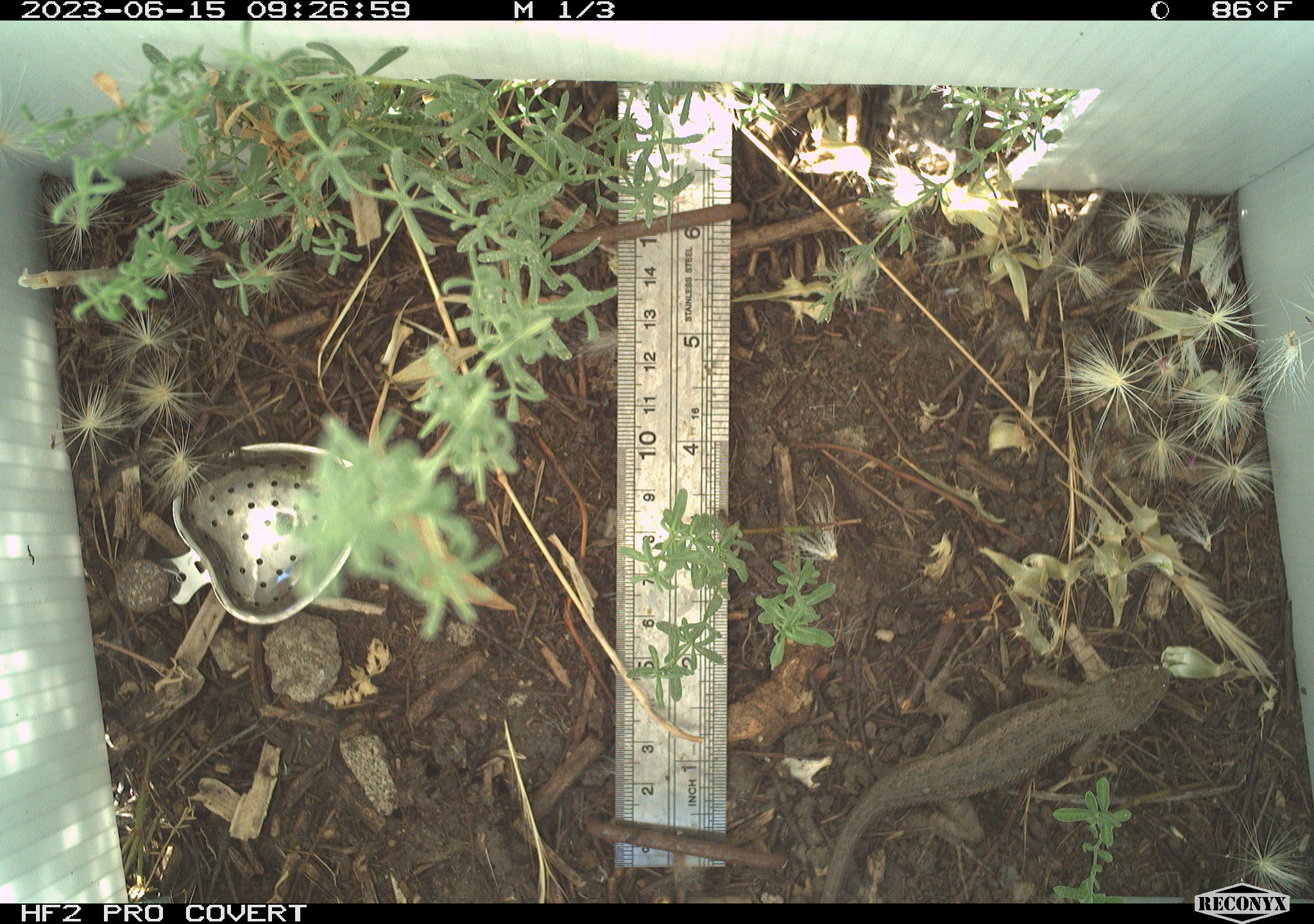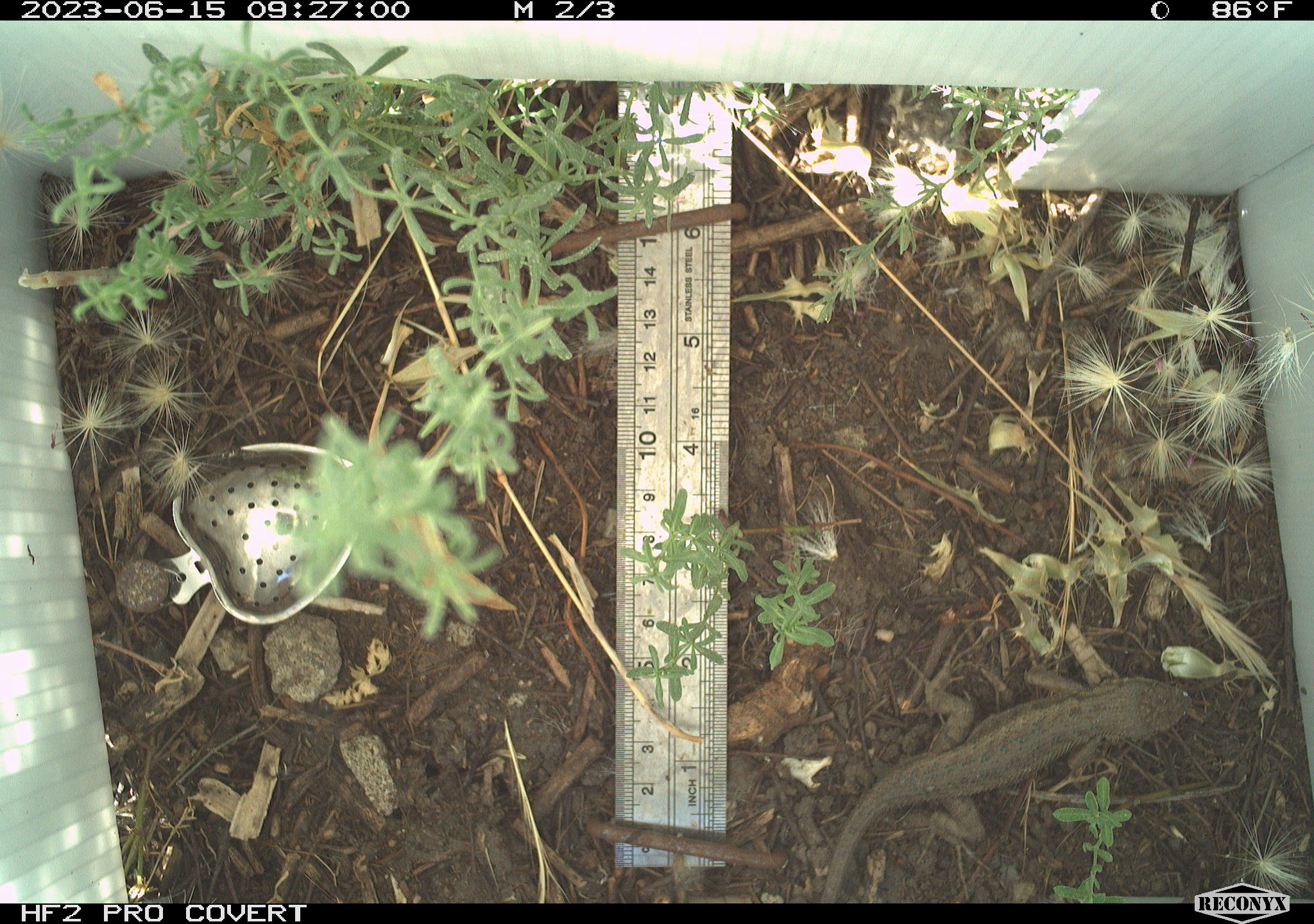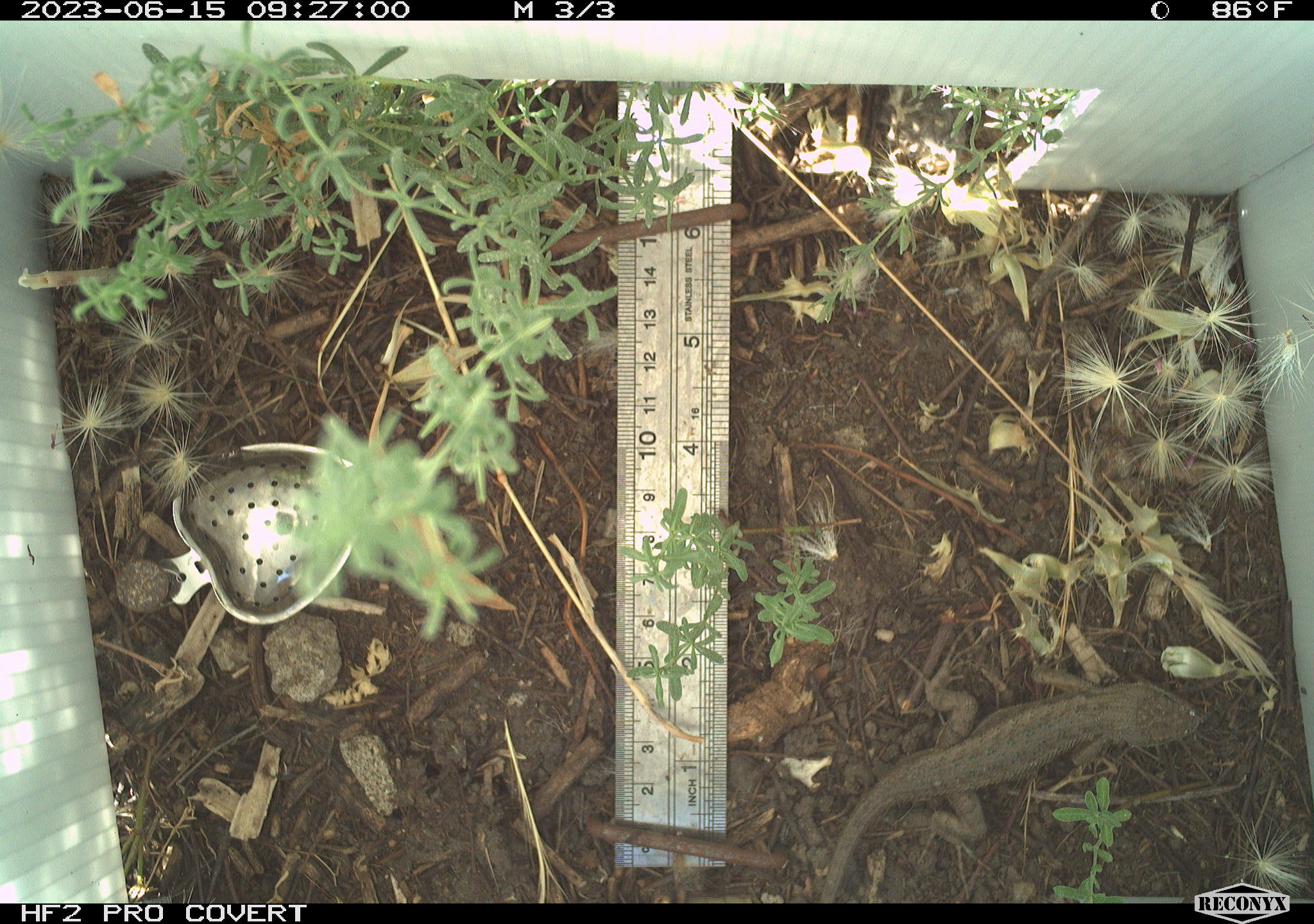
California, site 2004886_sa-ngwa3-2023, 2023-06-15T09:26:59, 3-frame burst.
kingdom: Animalia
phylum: Chordata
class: Reptilia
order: Squamata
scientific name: Squamata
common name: lizards and snakes